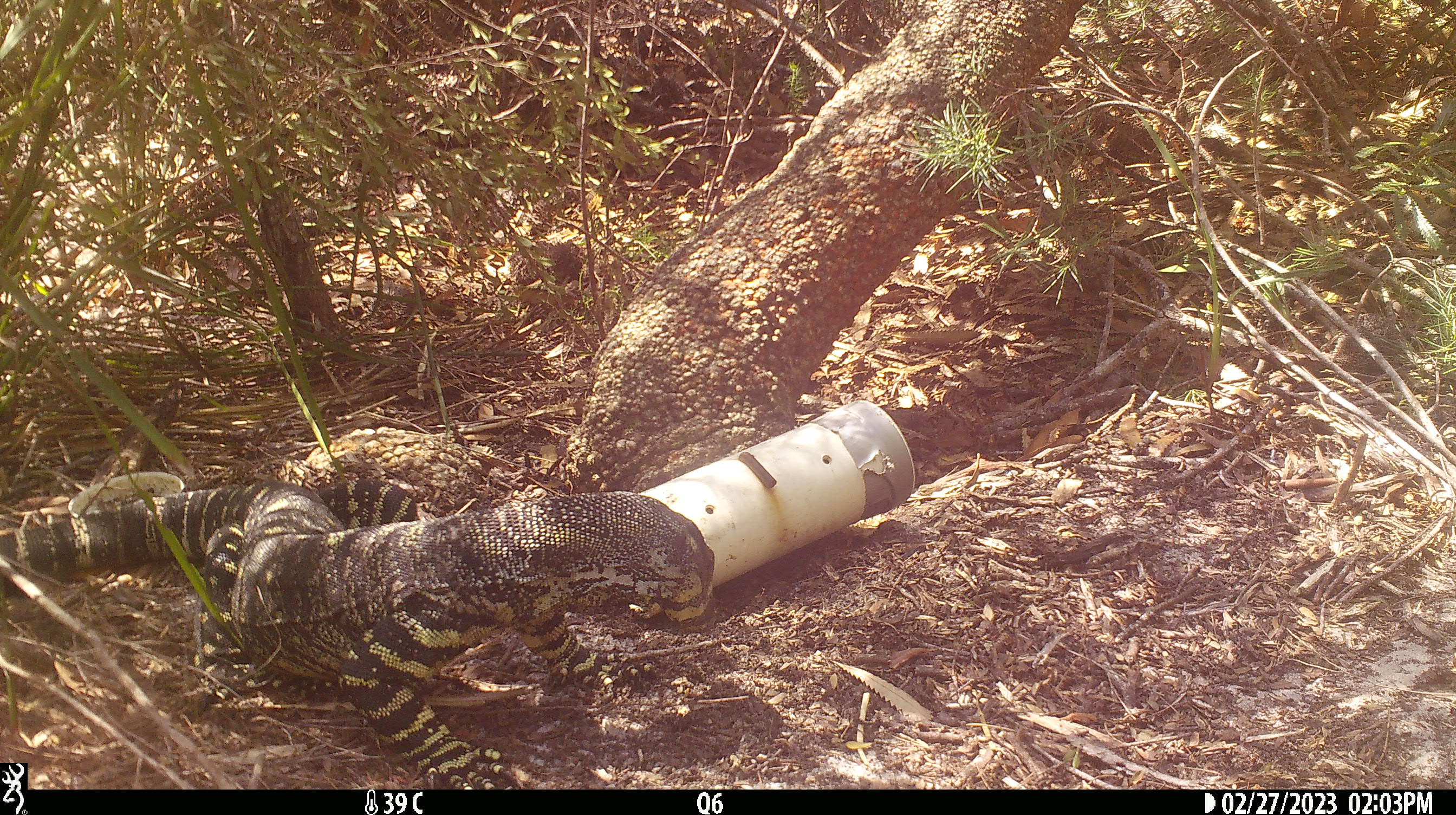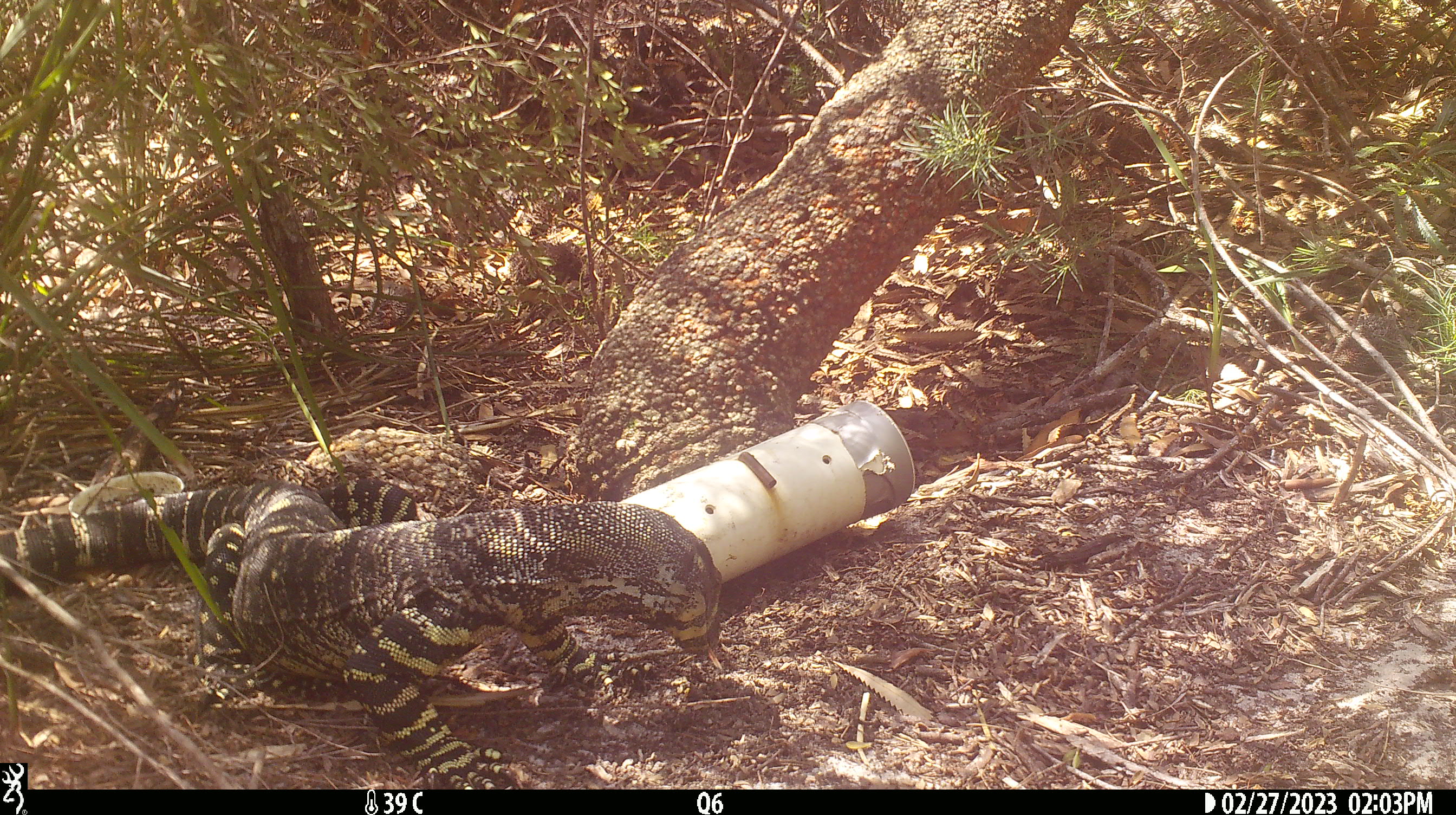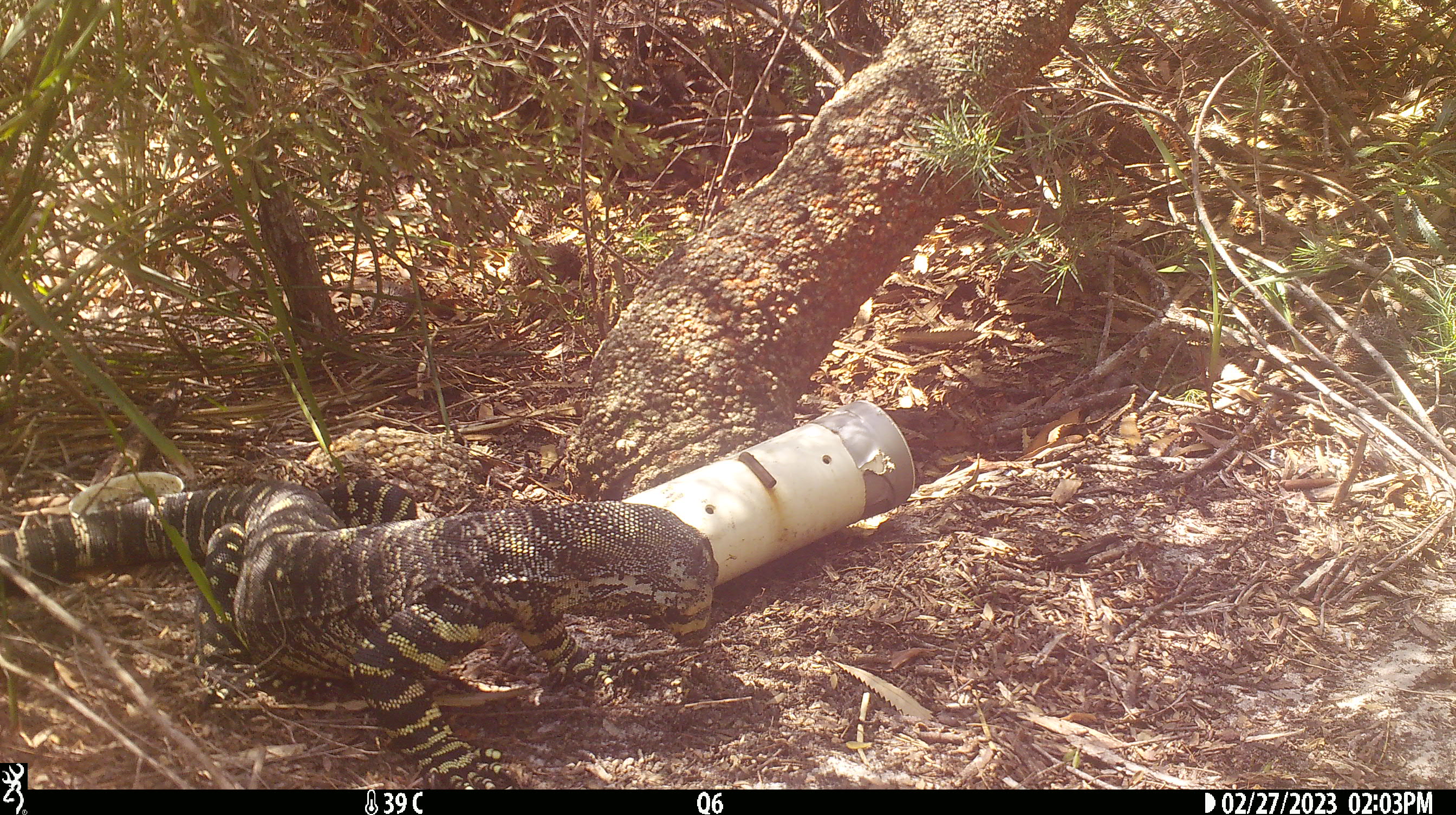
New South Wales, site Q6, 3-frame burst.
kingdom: Animalia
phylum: Chordata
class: Reptilia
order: Squamata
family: Varanidae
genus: Varanus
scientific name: Varanus varius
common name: lace monitor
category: goanna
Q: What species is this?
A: Goanna (lace monitor) (Varanus varius).